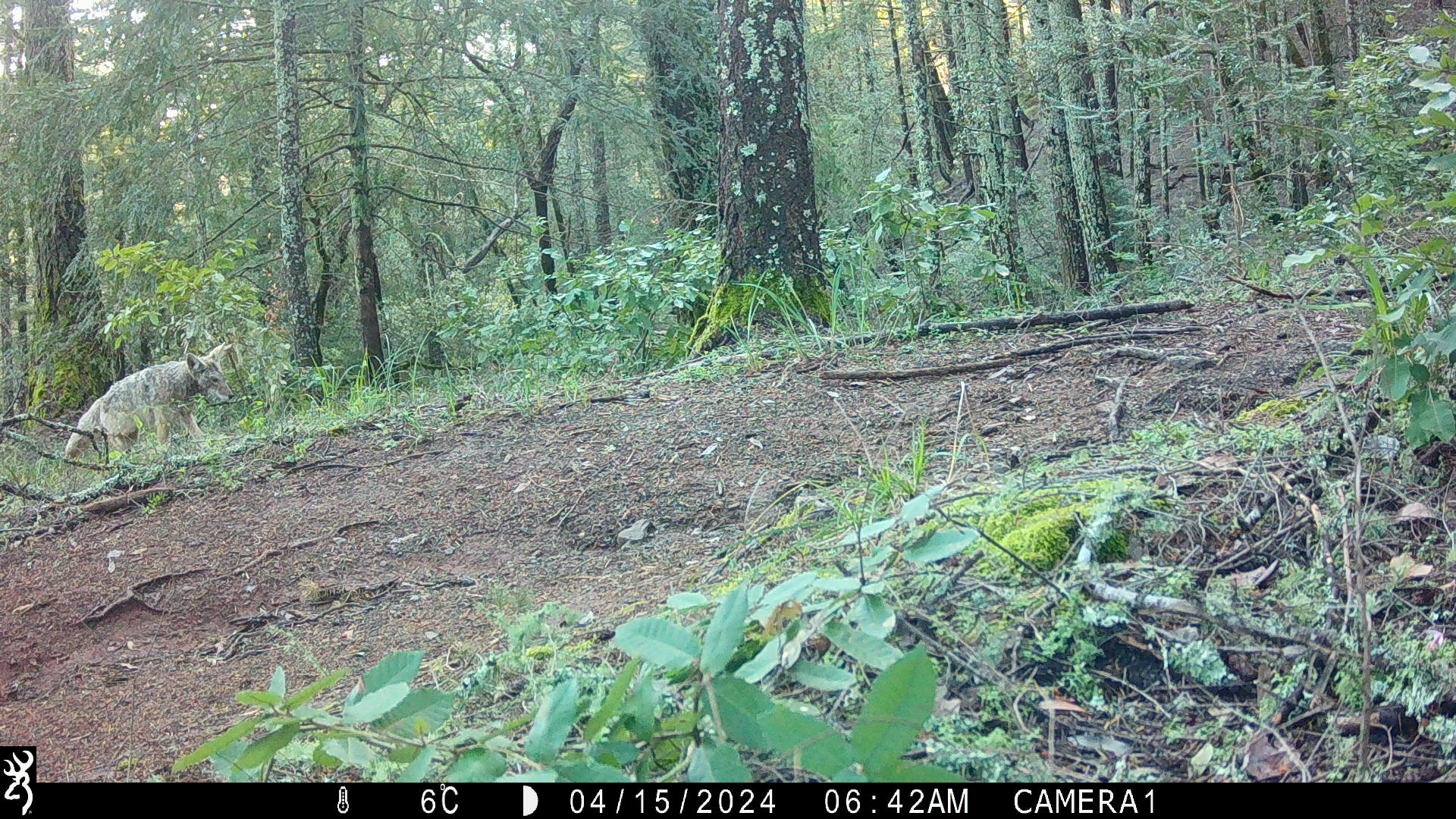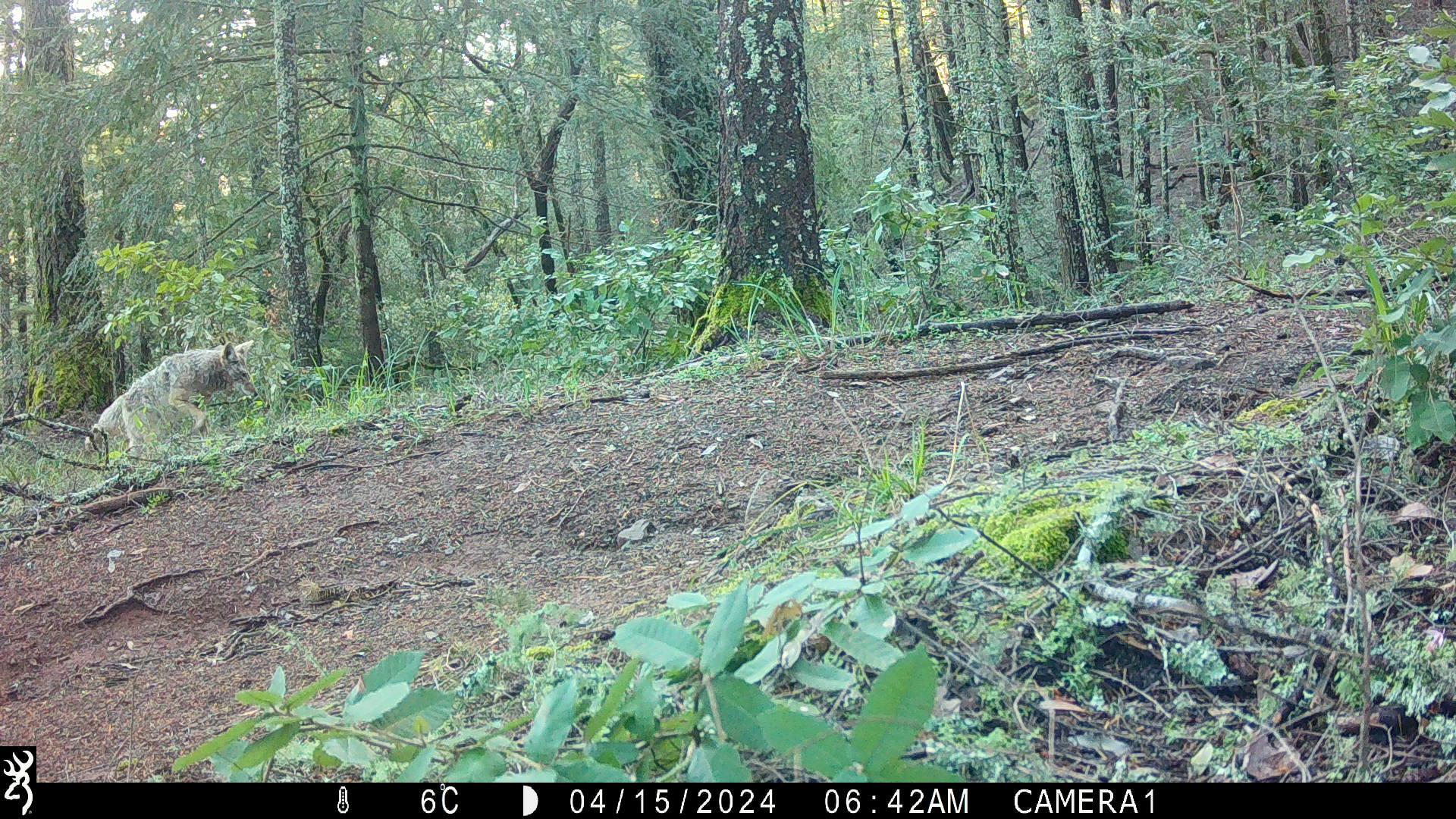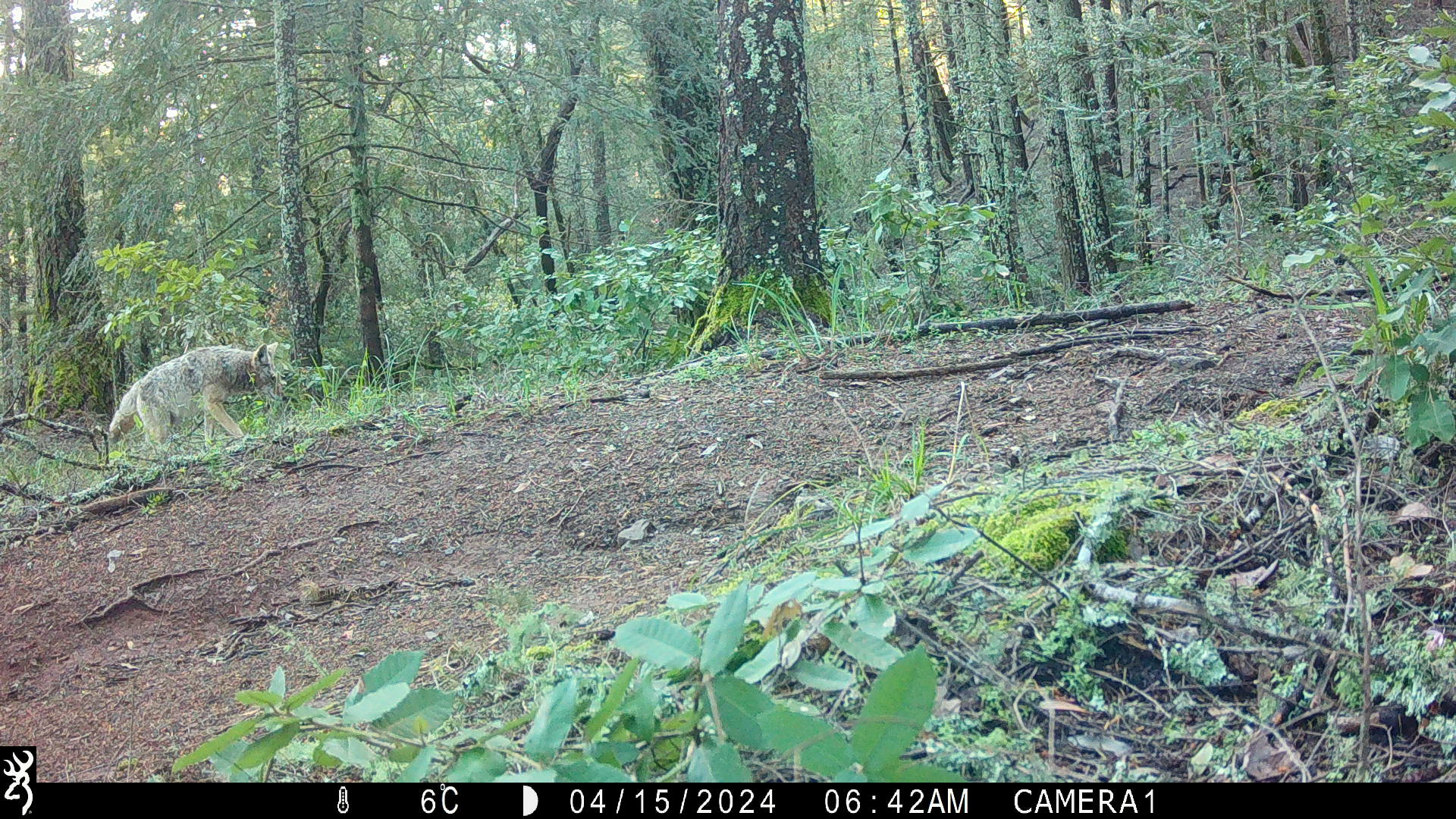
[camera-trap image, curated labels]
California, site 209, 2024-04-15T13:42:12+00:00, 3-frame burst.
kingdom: Animalia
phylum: Chordata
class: Mammalia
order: Carnivora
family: Canidae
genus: Canis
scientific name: Canis latrans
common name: coyote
Coyote (Canis latrans).